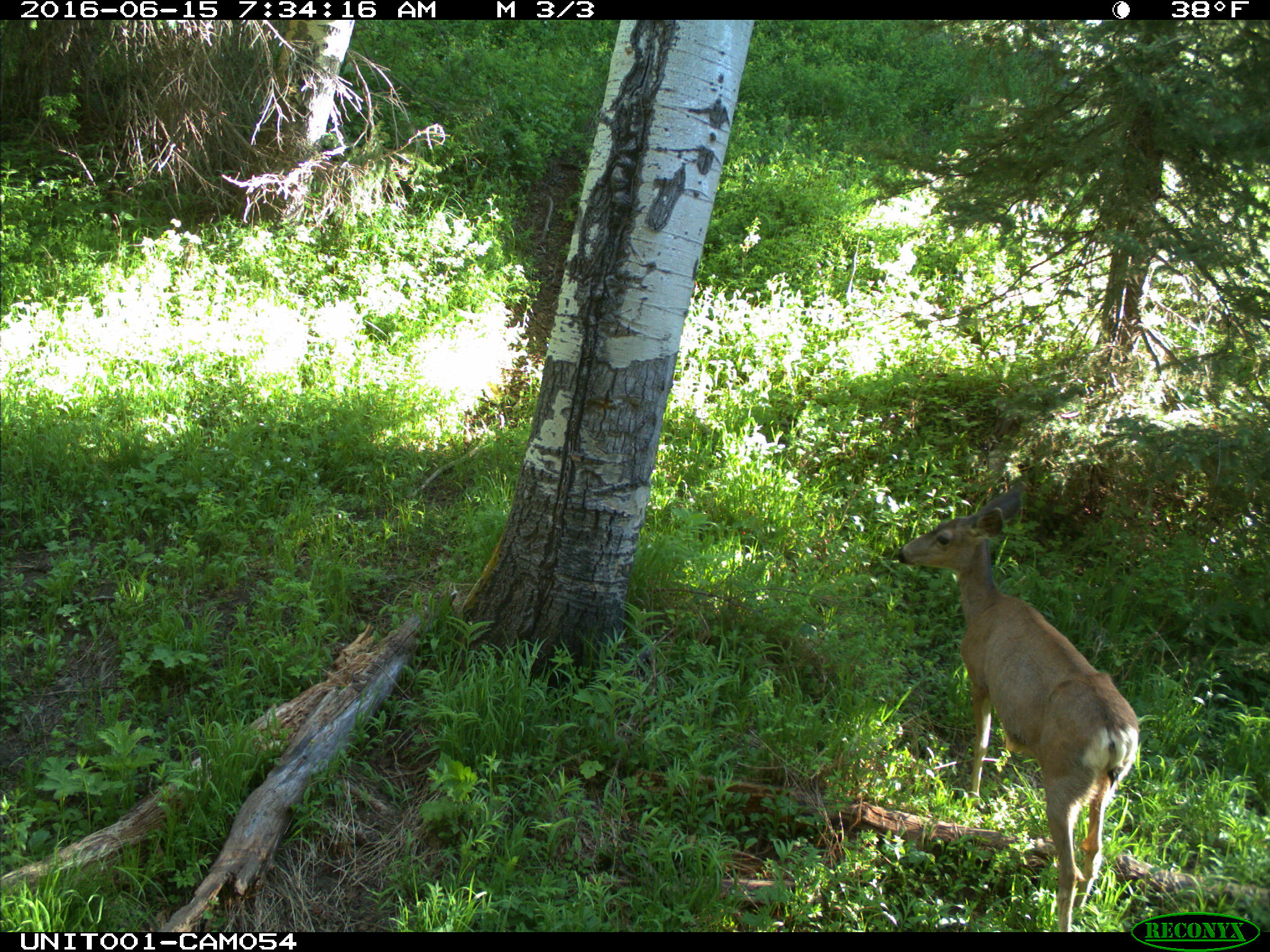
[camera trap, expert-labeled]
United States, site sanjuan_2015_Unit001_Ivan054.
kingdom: Animalia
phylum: Chordata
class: Mammalia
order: Artiodactyla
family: Cervidae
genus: Odocoileus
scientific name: Odocoileus hemionus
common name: mule deer